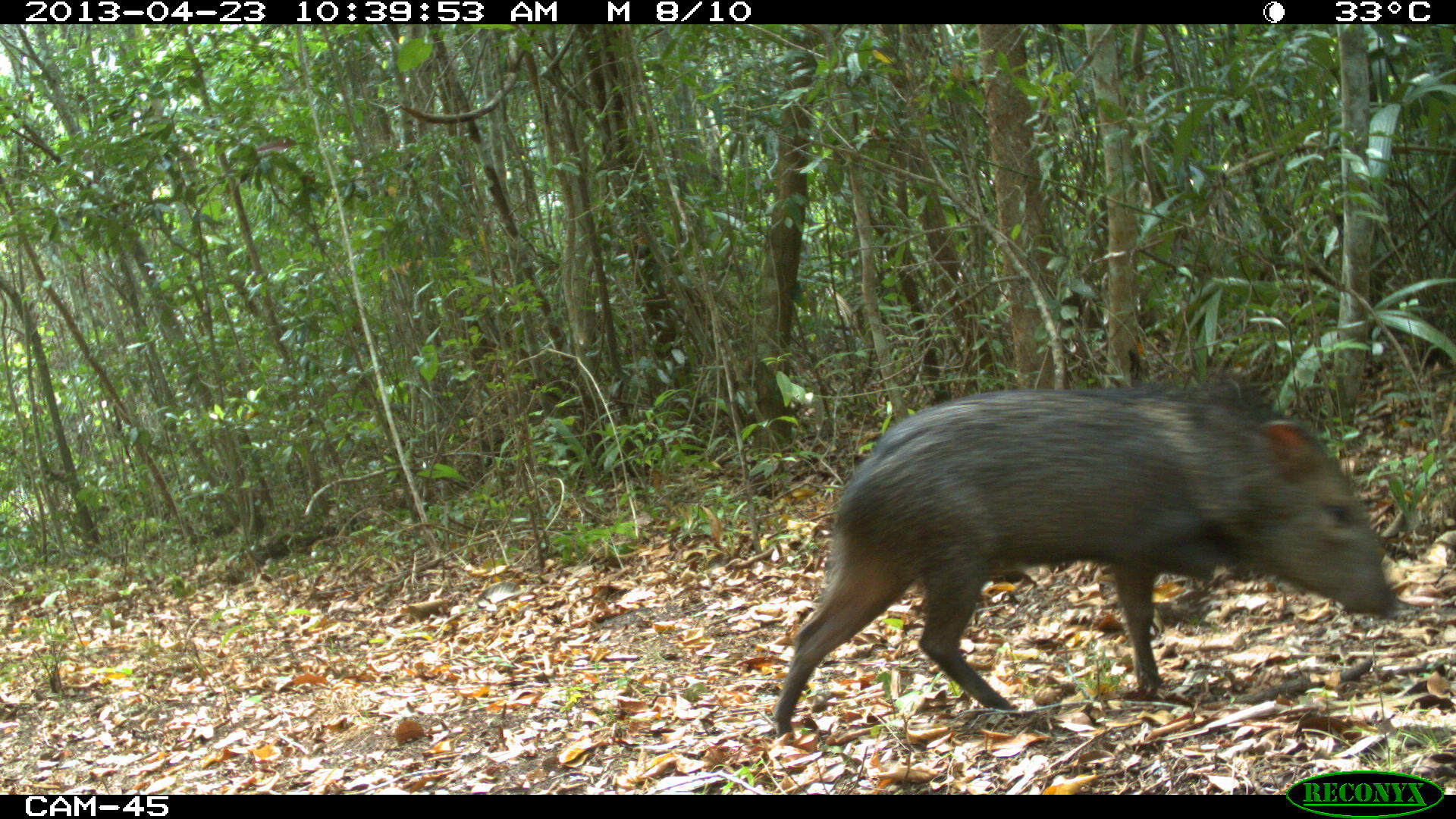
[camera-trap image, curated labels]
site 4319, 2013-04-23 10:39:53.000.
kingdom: Animalia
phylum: Chordata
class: Mammalia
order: Artiodactyla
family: Tayassuidae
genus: Pecari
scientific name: Pecari tajacu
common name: collared peccary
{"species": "Pecari tajacu (collared peccary)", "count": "5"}